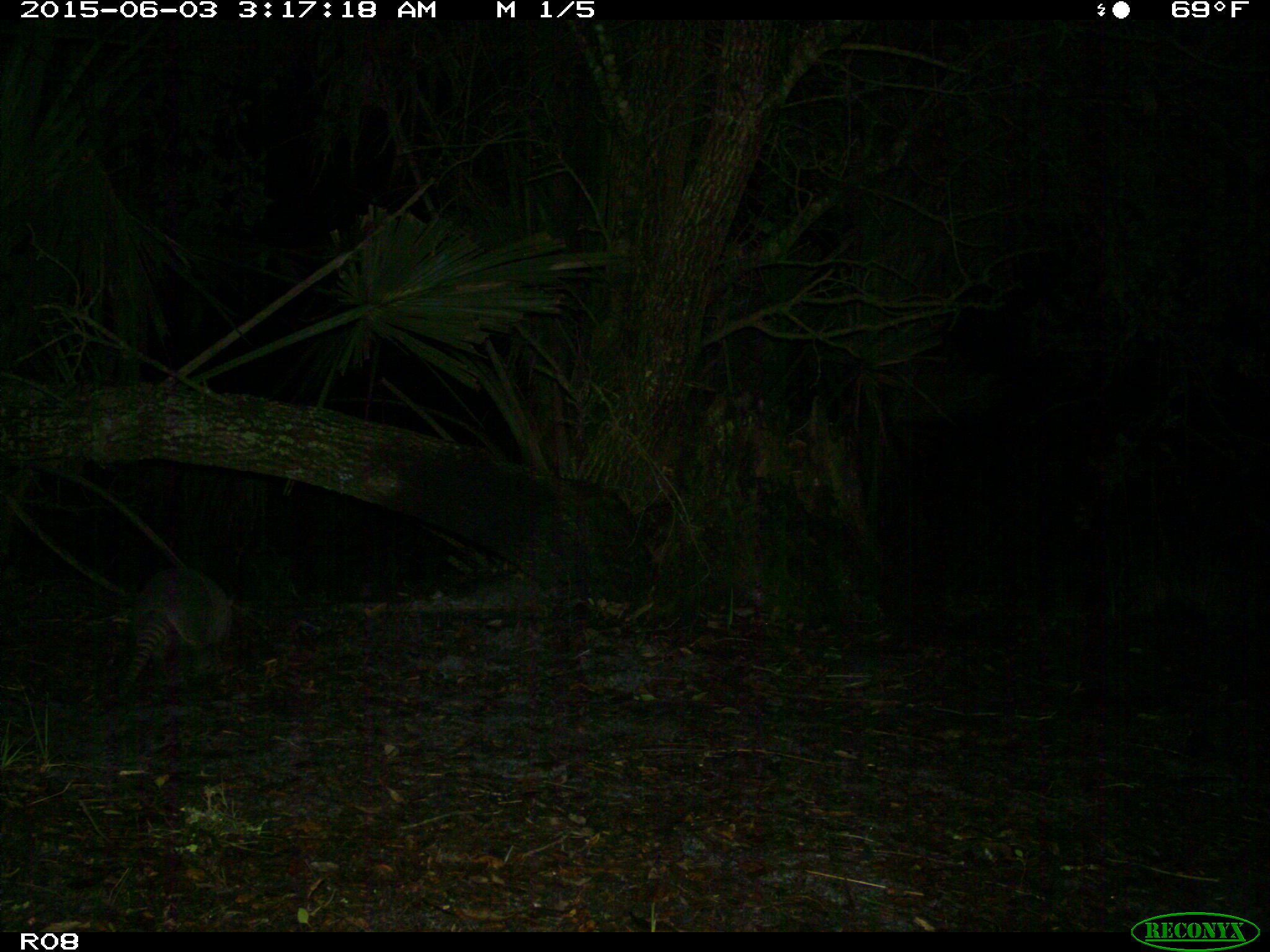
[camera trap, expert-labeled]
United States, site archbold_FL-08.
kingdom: Animalia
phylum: Chordata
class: Mammalia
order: Cingulata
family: Dasypodidae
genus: Dasypus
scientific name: Dasypus novemcinctus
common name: nine-banded armadillo